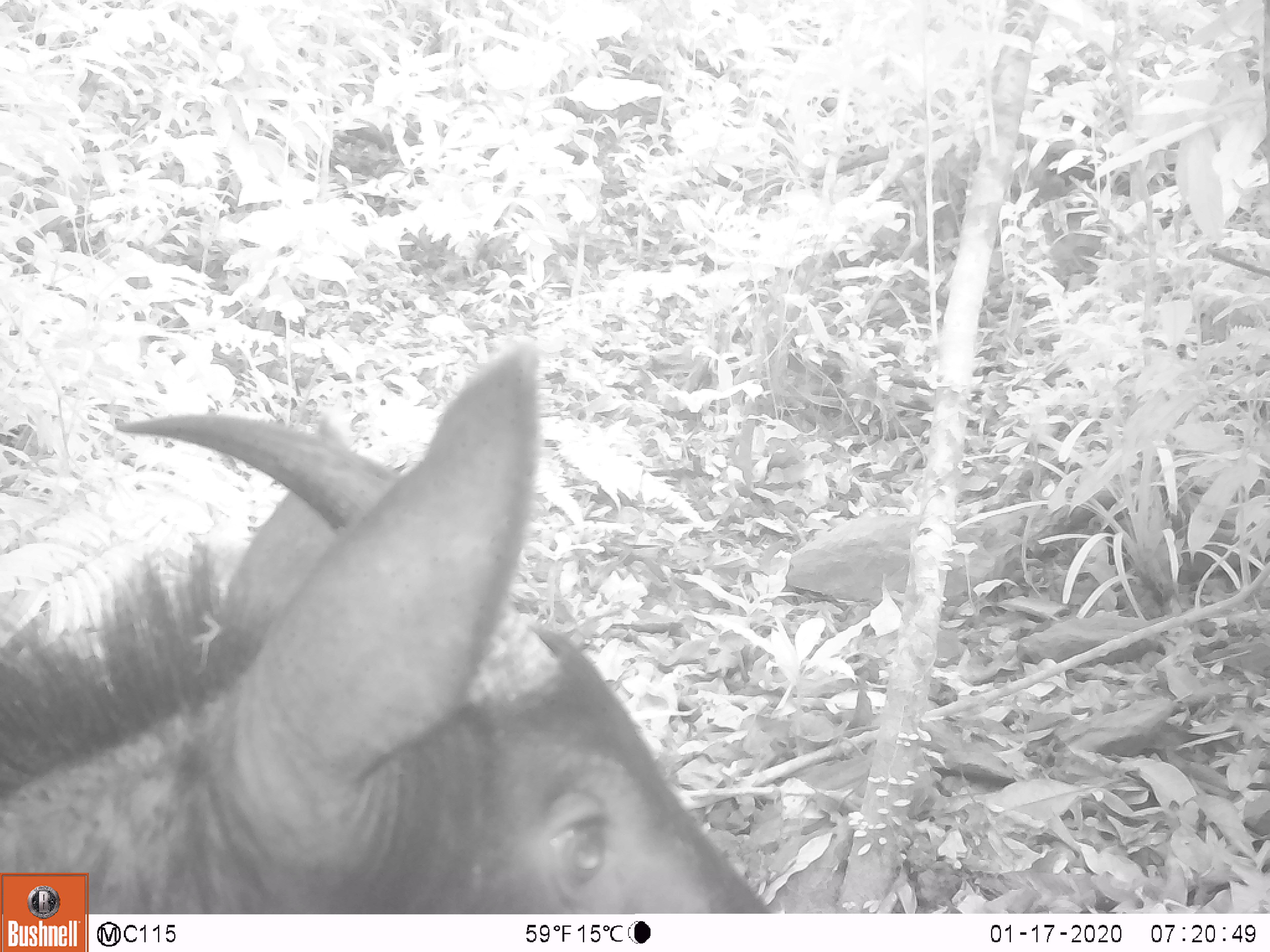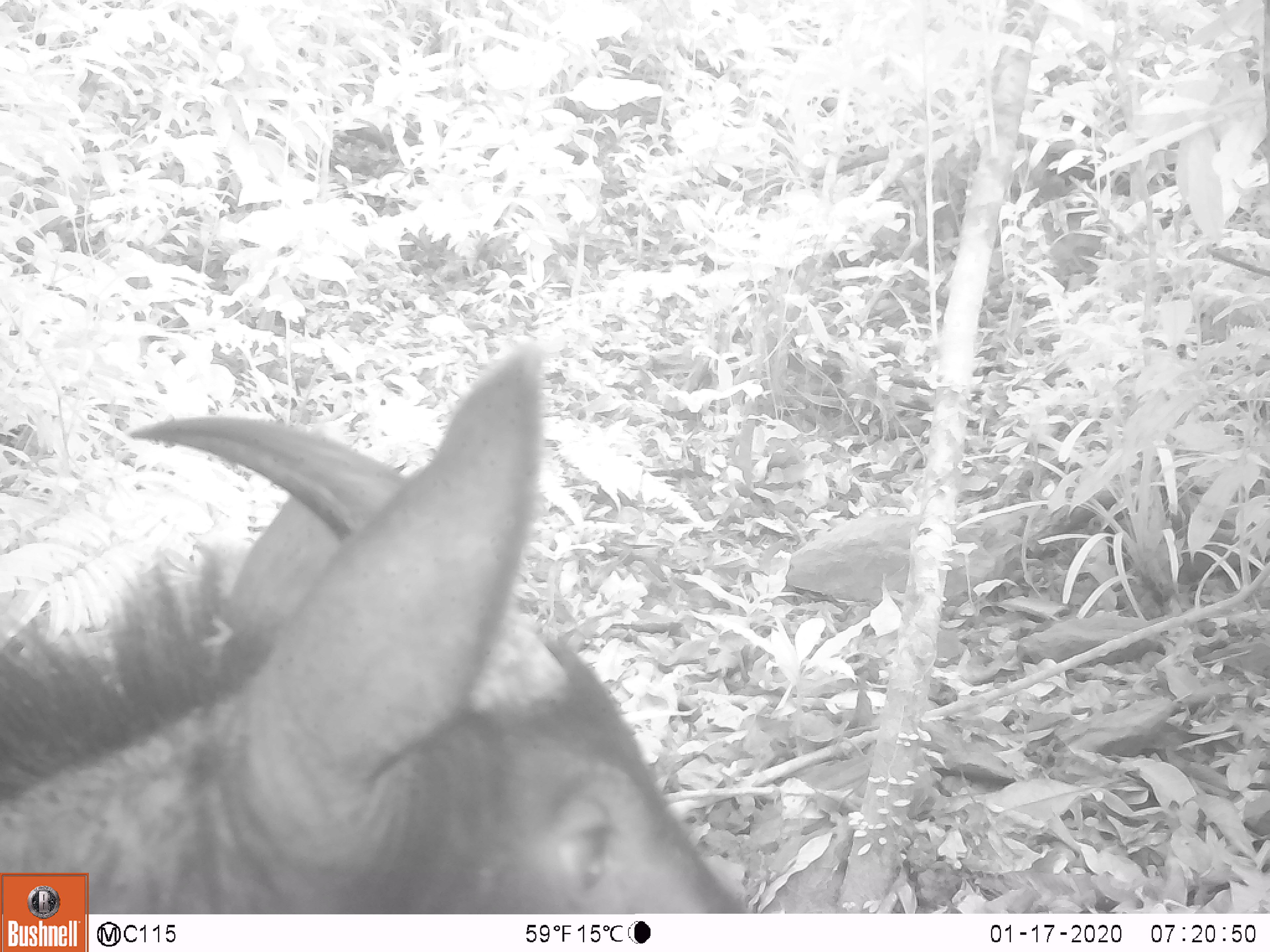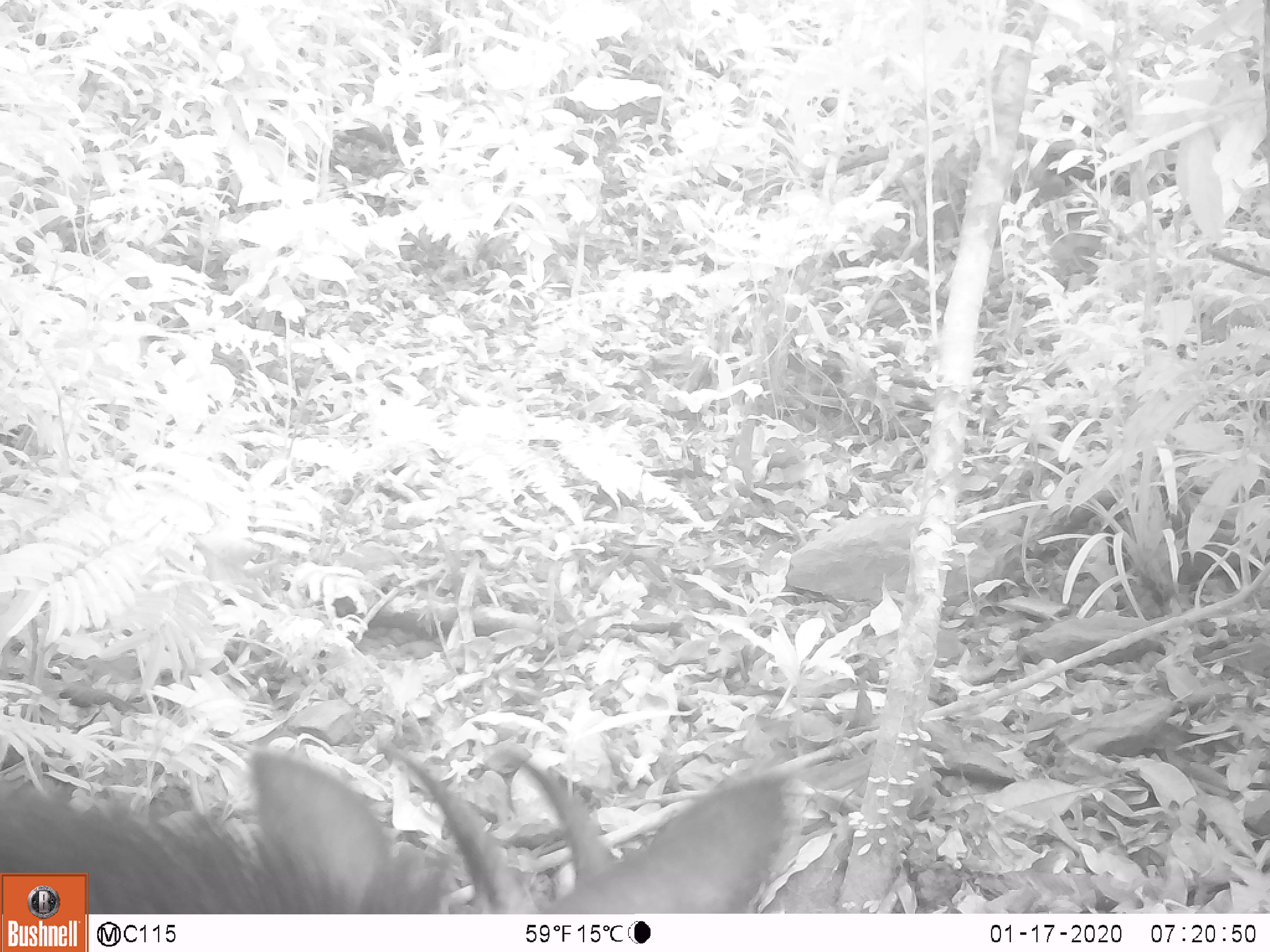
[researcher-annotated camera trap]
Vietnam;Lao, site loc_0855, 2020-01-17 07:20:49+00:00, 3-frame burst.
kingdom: Animalia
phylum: Chordata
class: Mammalia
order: Artiodactyla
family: Bovidae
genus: Capricornis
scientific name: Capricornis sumatraensis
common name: chinese serow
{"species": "chinese serow (Capricornis sumatraensis)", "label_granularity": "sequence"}